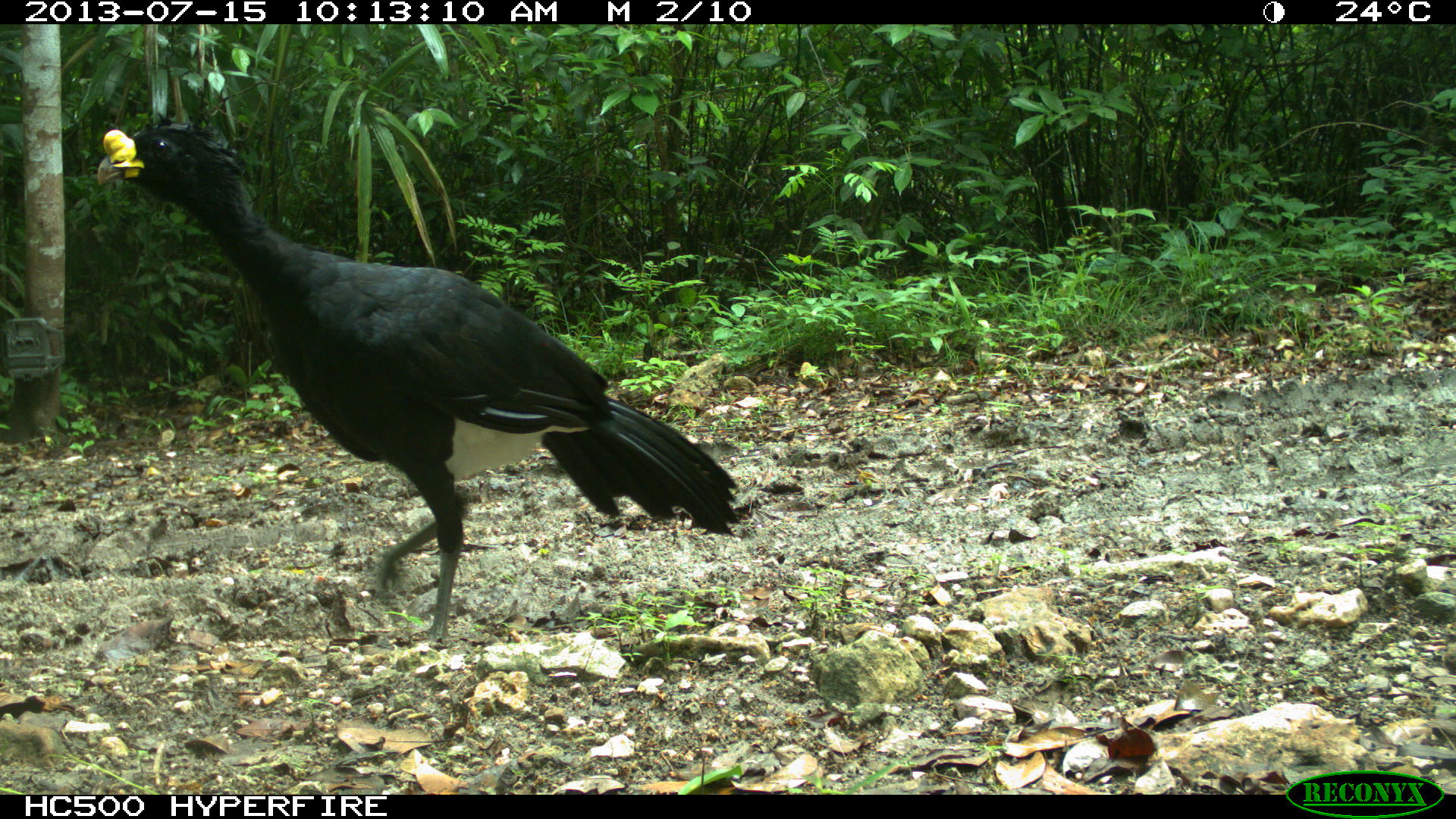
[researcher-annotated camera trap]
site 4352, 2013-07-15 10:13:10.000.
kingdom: Animalia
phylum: Chordata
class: Aves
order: Galliformes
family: Cracidae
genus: Crax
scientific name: Crax rubra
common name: great curassow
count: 1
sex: male